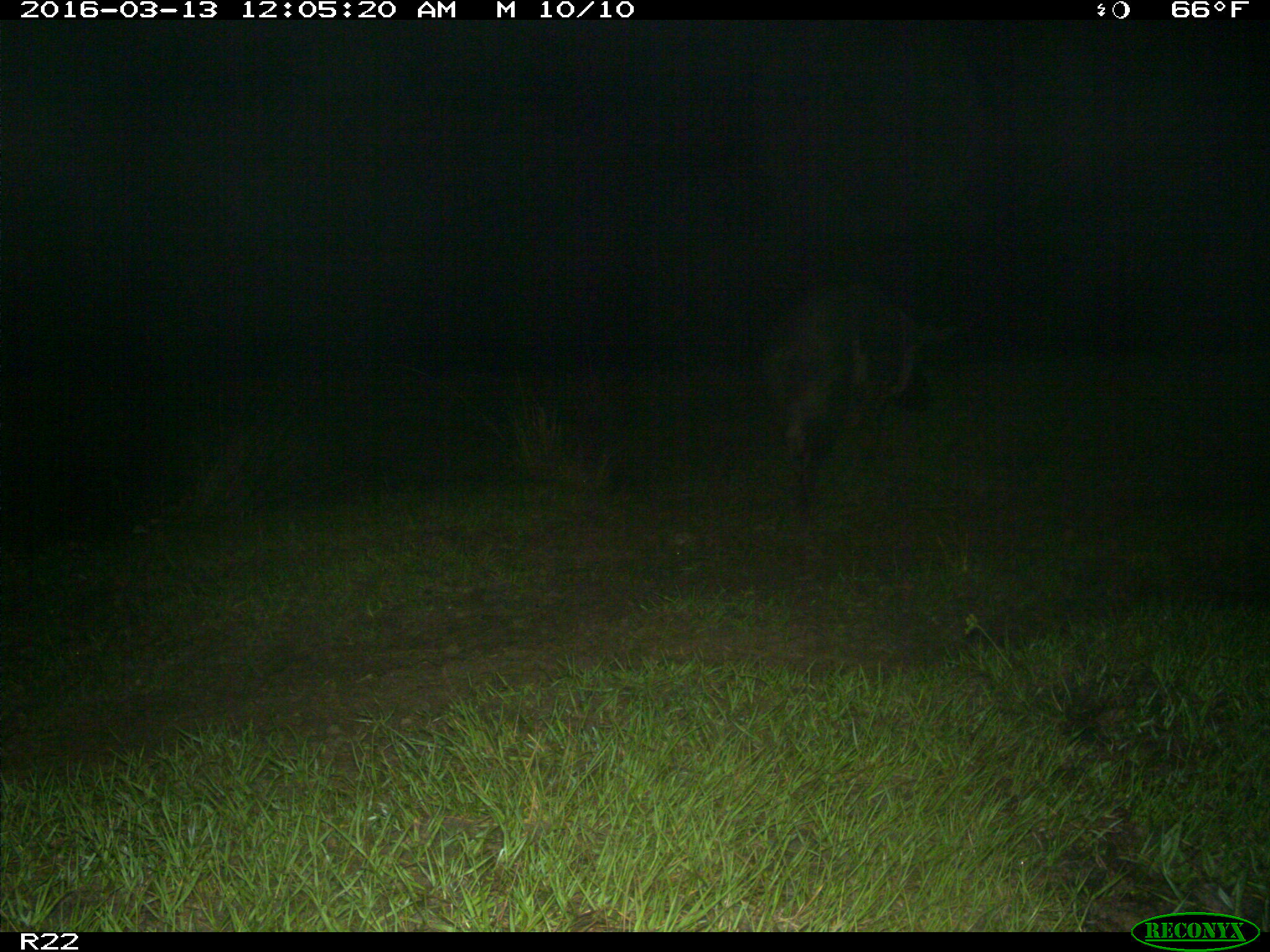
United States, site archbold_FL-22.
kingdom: Animalia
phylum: Chordata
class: Mammalia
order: Artiodactyla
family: Suidae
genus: Sus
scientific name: Sus scrofa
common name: wild boar